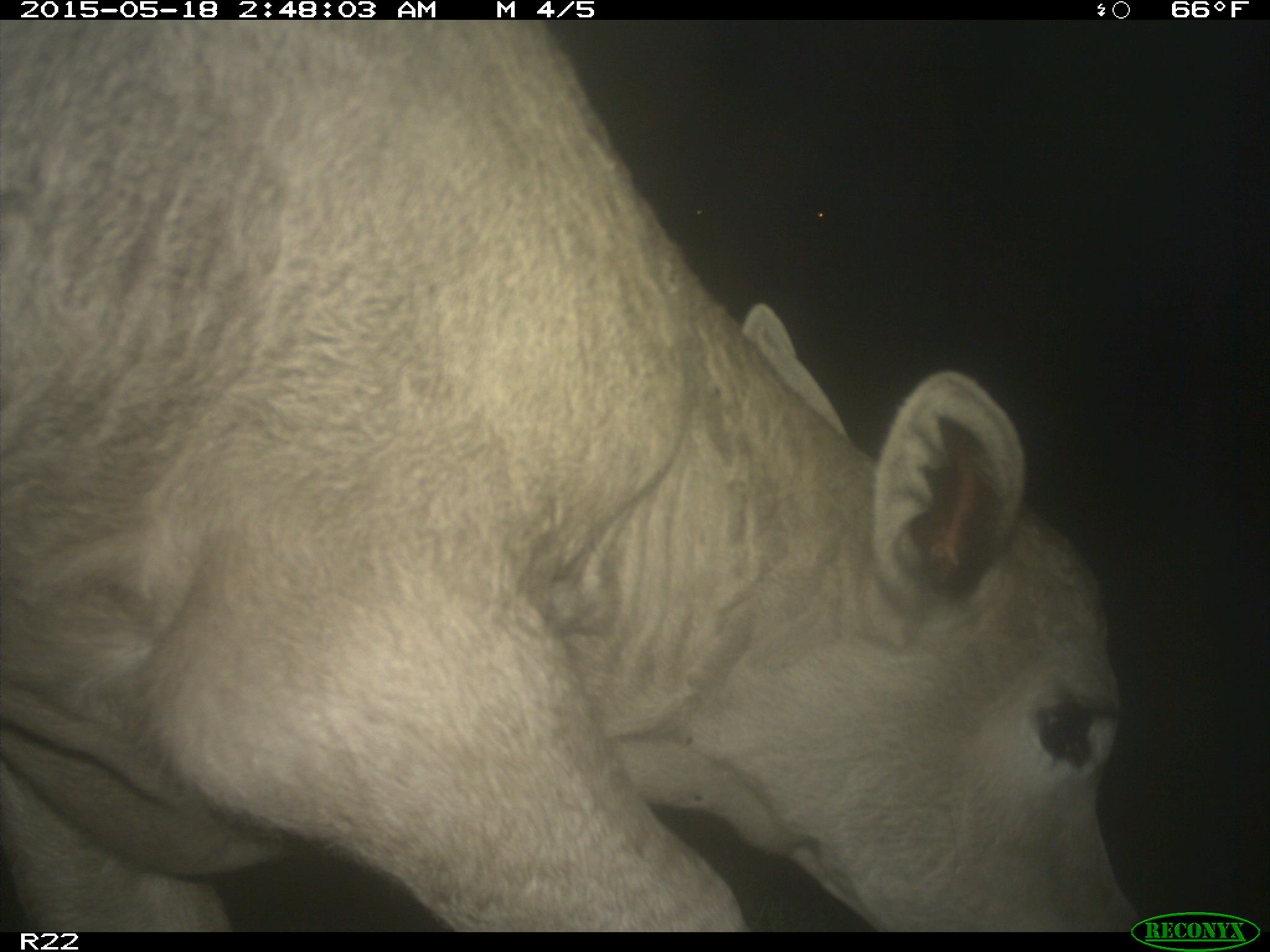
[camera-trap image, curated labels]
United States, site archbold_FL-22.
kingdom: Animalia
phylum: Chordata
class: Mammalia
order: Artiodactyla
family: Bovidae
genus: Bos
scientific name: Bos taurus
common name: domestic cow